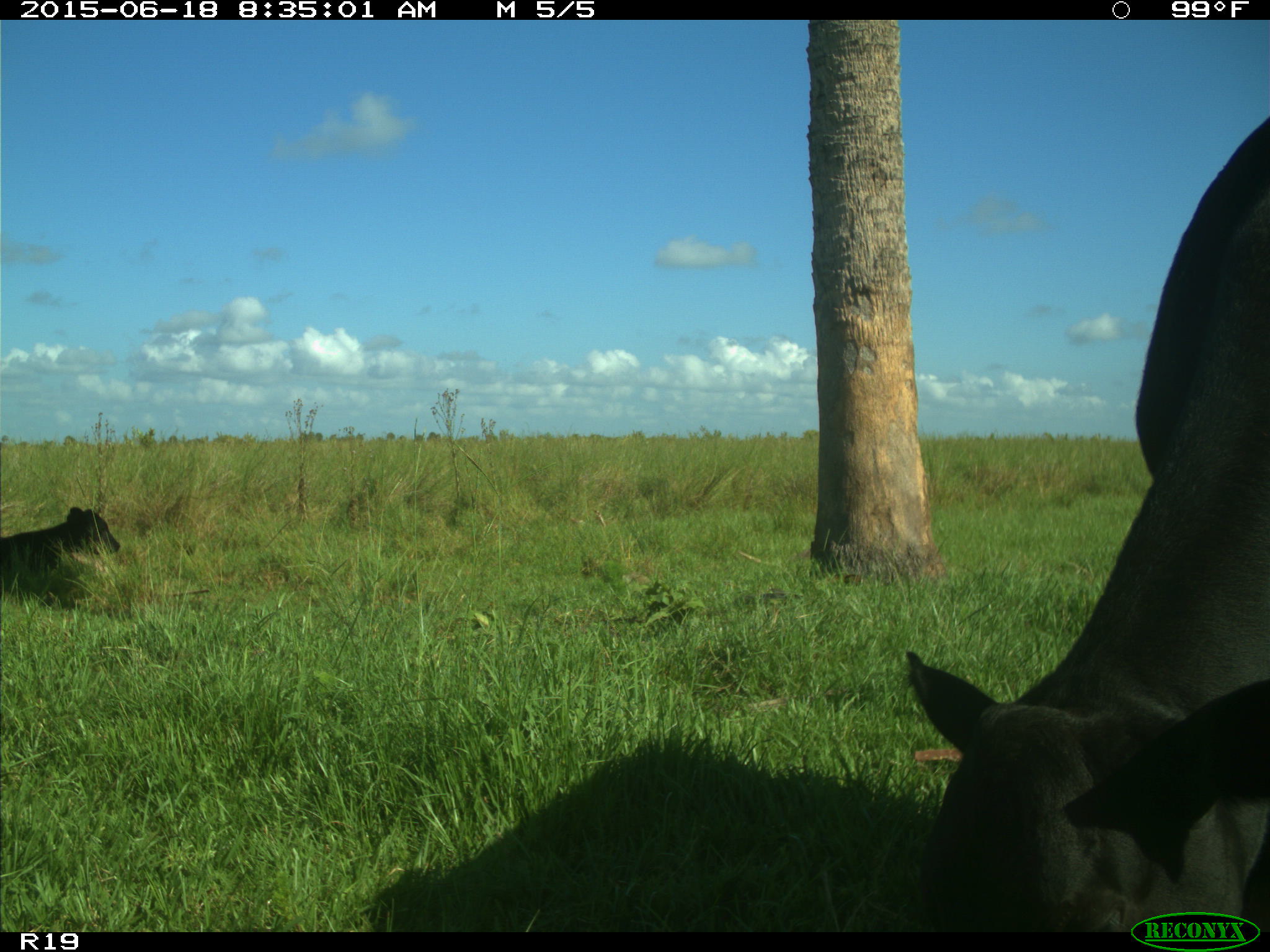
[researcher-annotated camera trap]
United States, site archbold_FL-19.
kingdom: Animalia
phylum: Chordata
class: Mammalia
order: Artiodactyla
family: Bovidae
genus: Bos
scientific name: Bos taurus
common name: domestic cow